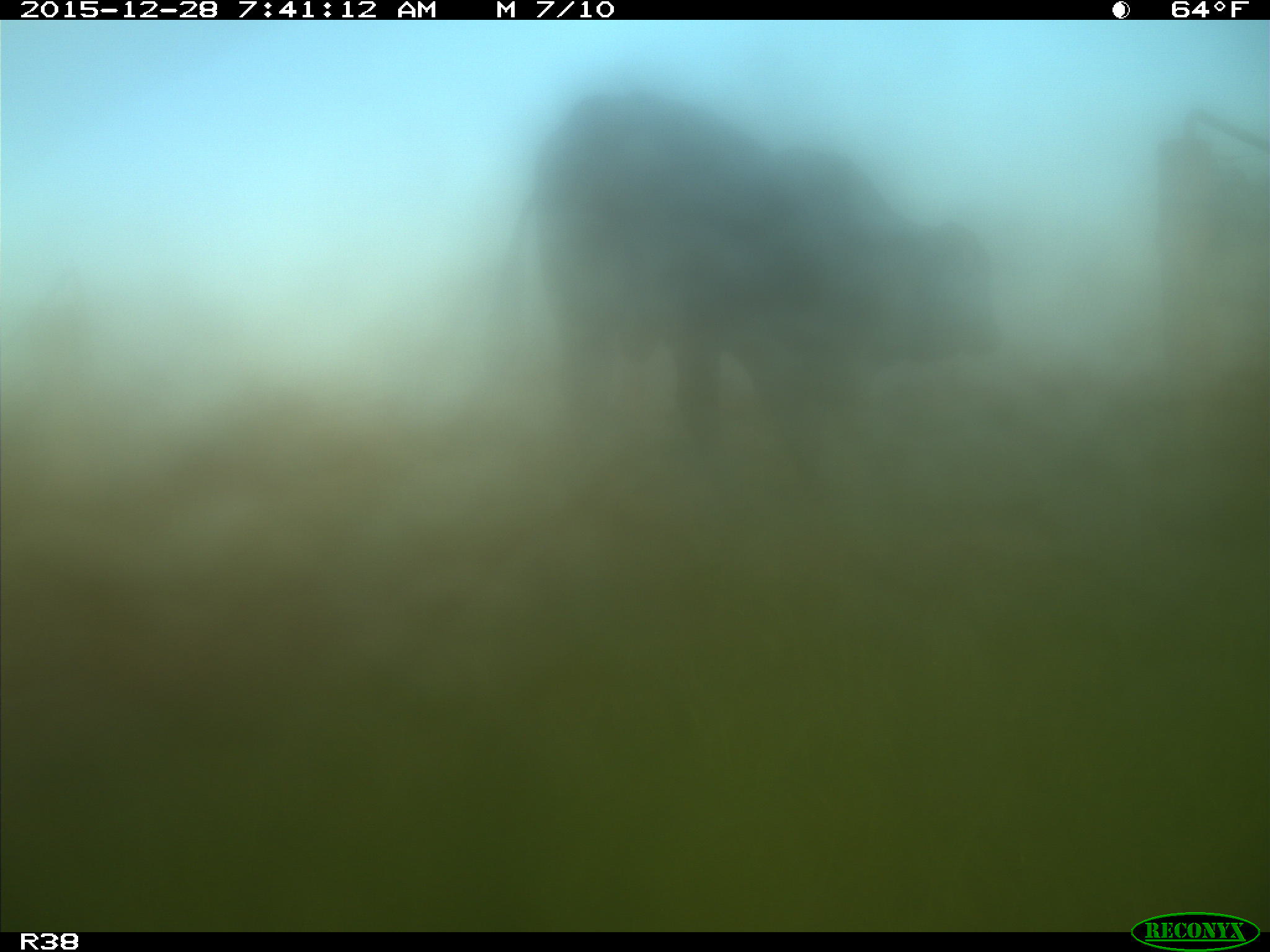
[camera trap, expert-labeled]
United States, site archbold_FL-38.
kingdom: Animalia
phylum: Chordata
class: Mammalia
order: Artiodactyla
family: Bovidae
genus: Bos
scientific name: Bos taurus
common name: domestic cow